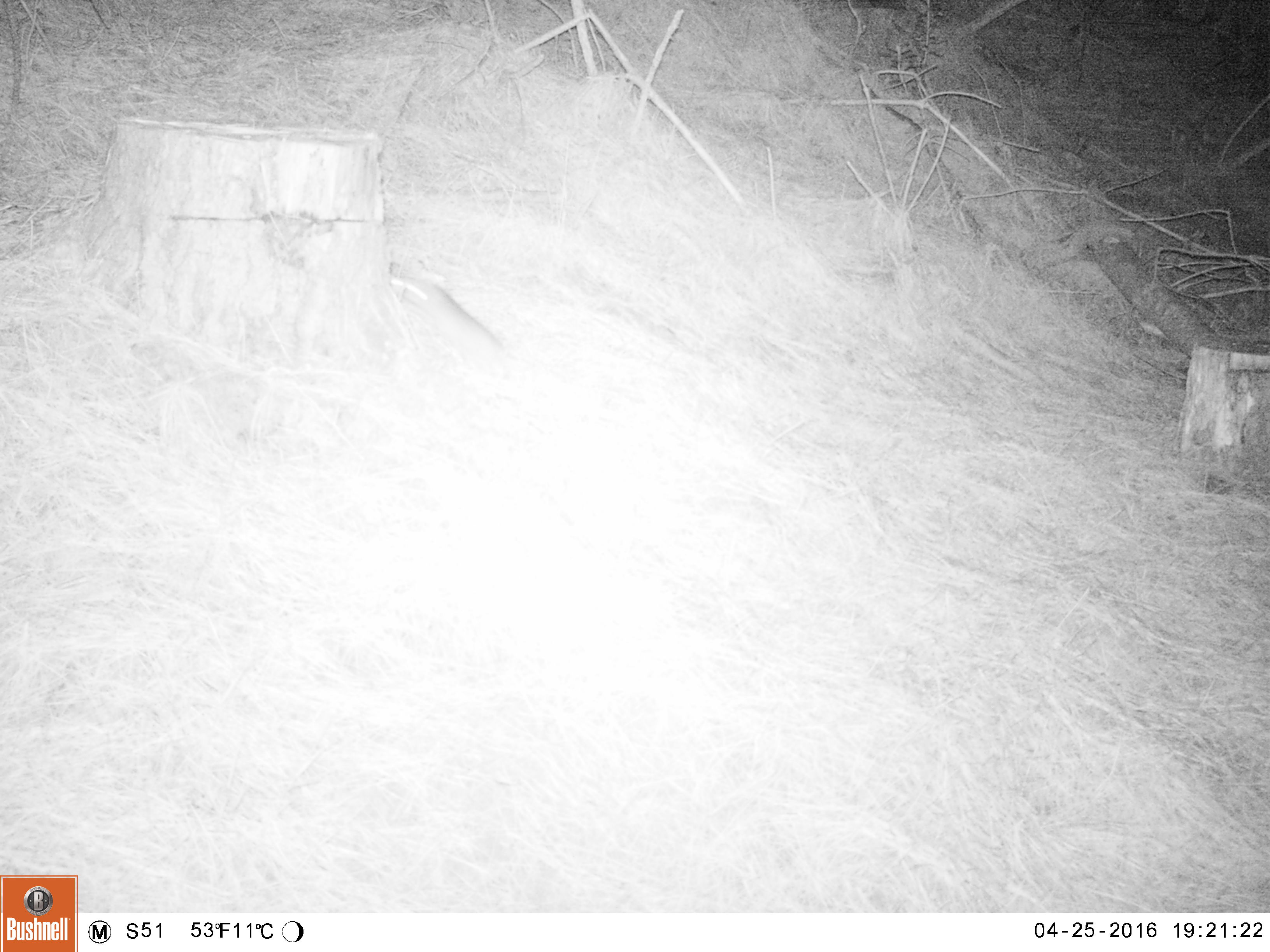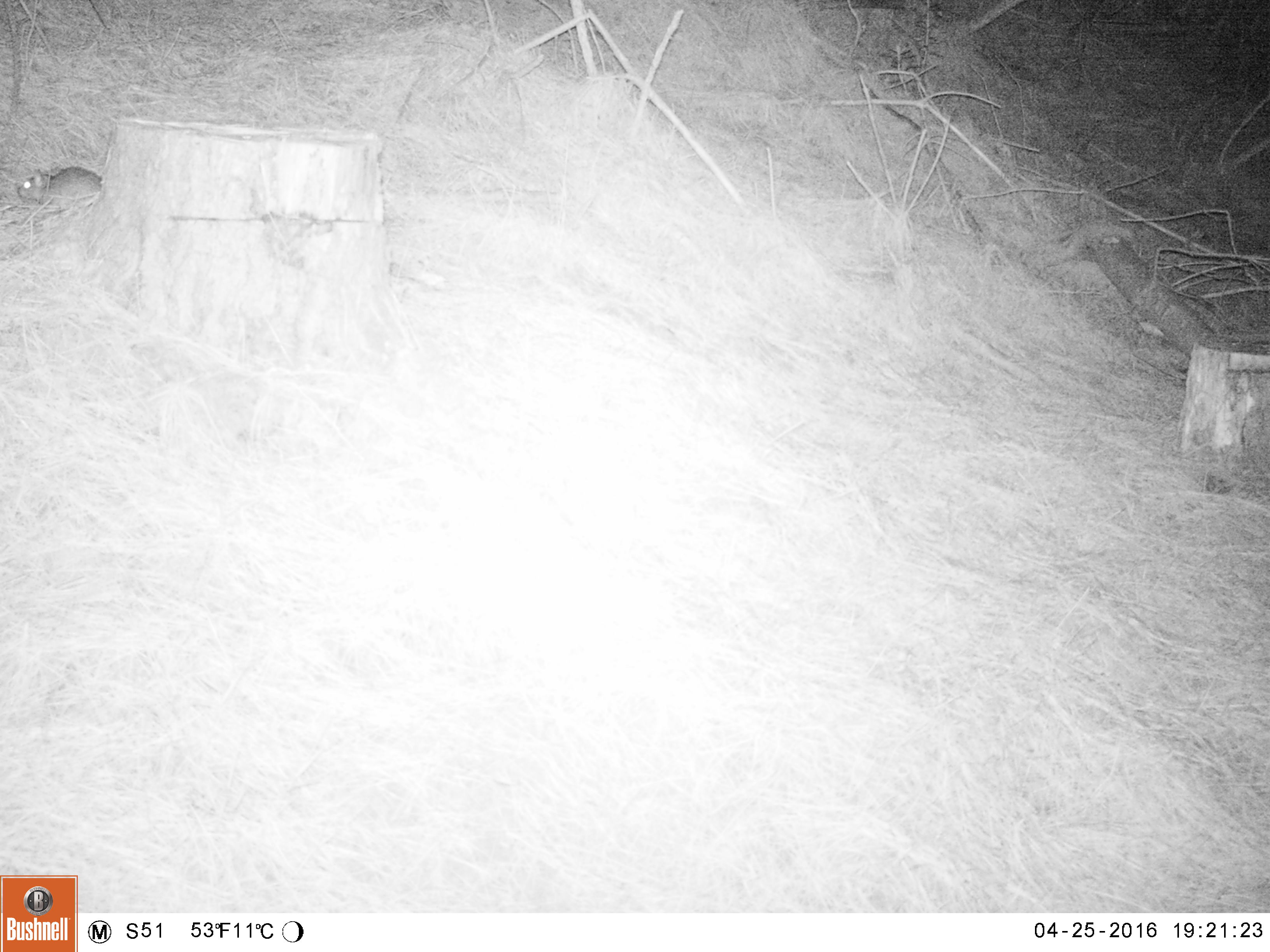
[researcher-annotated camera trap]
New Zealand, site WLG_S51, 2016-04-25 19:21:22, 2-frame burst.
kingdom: Animalia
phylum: Chordata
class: Mammalia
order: Rodentia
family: Muridae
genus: Rattus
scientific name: Rattus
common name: rat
Rat (Rattus).